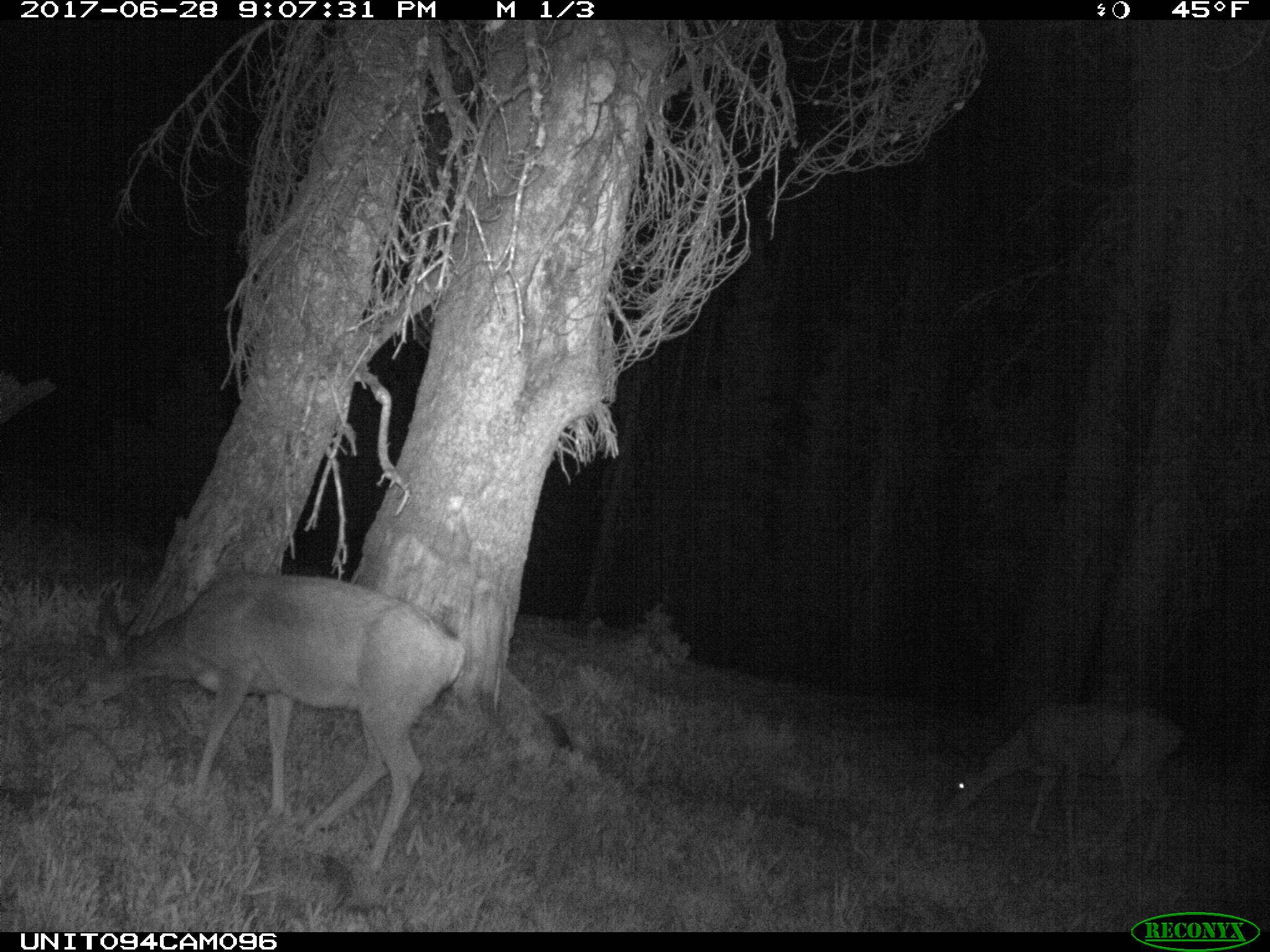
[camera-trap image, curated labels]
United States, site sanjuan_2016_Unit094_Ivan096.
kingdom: Animalia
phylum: Chordata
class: Mammalia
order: Artiodactyla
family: Cervidae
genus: Odocoileus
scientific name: Odocoileus hemionus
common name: mule deer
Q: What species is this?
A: Odocoileus hemionus (mule deer).